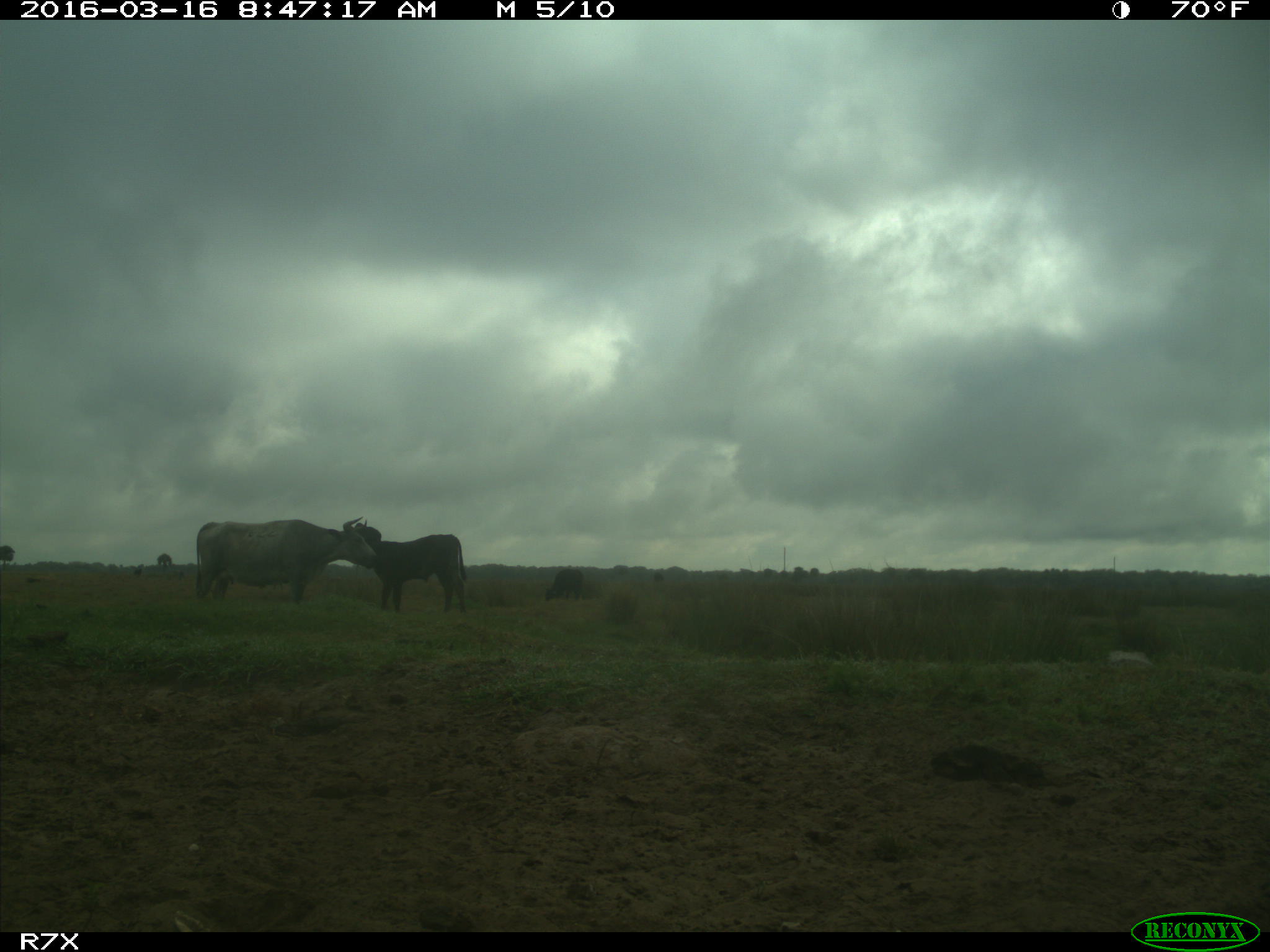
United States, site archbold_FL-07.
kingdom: Animalia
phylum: Chordata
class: Mammalia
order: Artiodactyla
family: Bovidae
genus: Bos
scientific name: Bos taurus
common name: domestic cow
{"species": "Bos taurus (domestic cow)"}